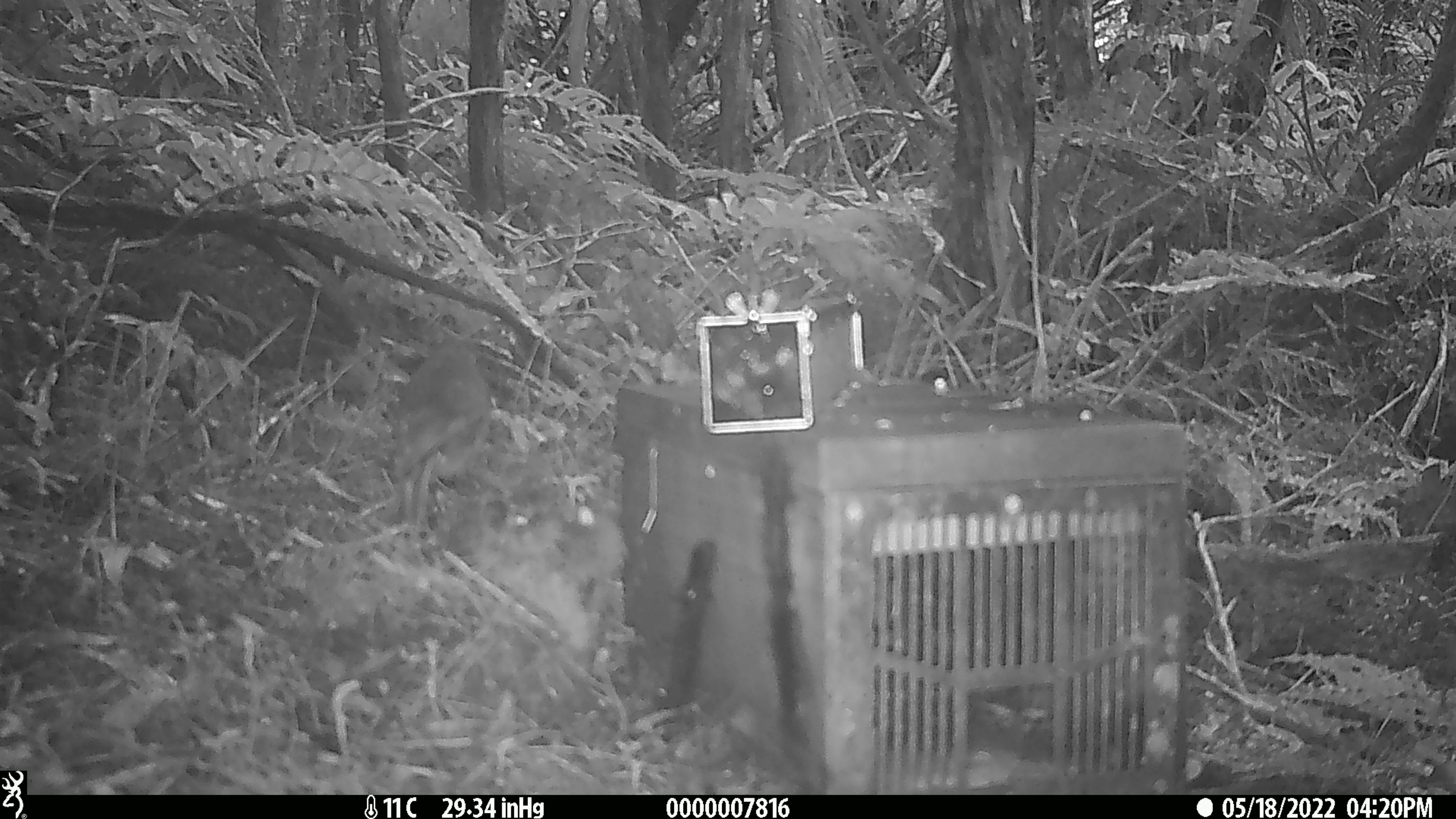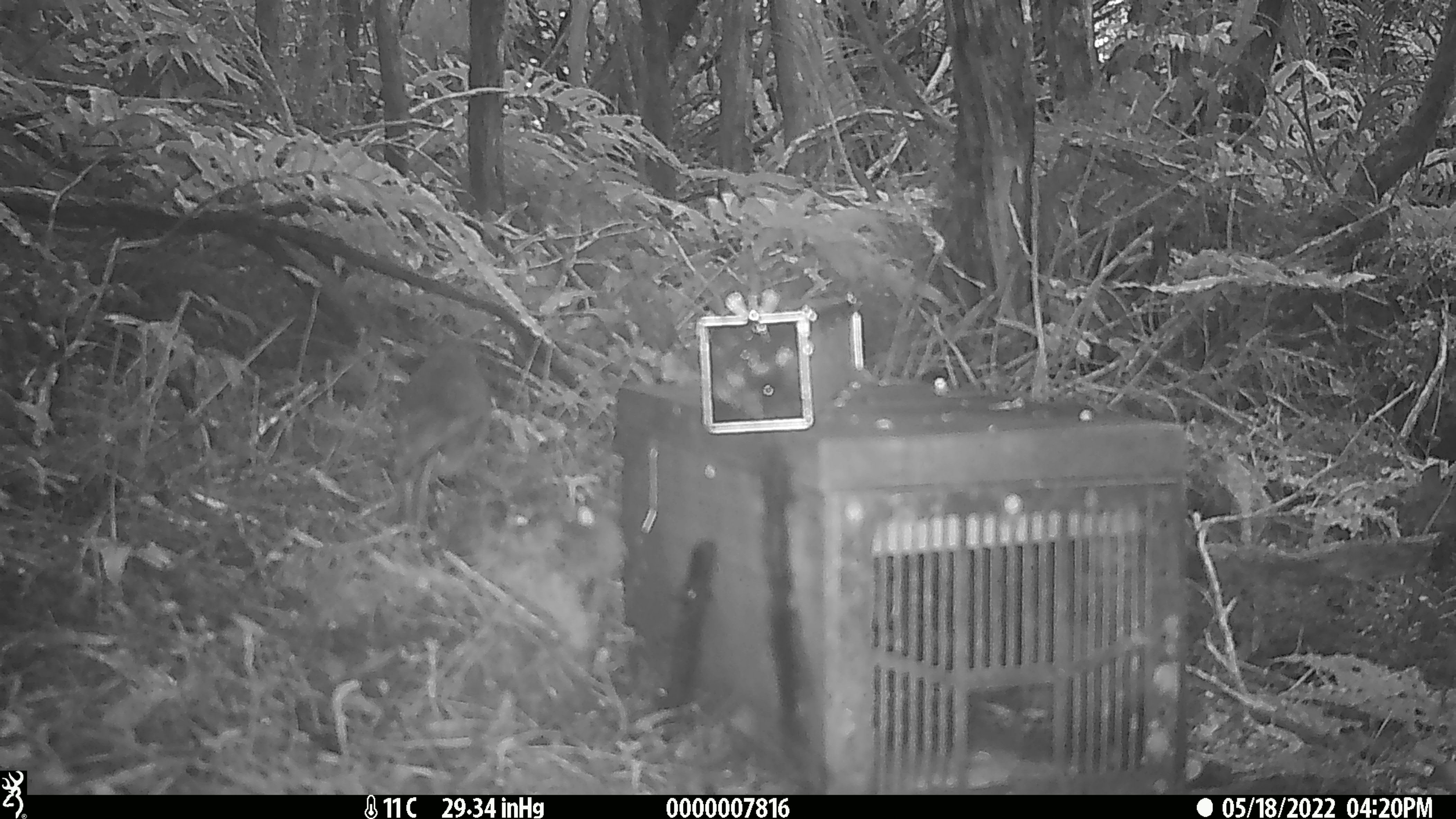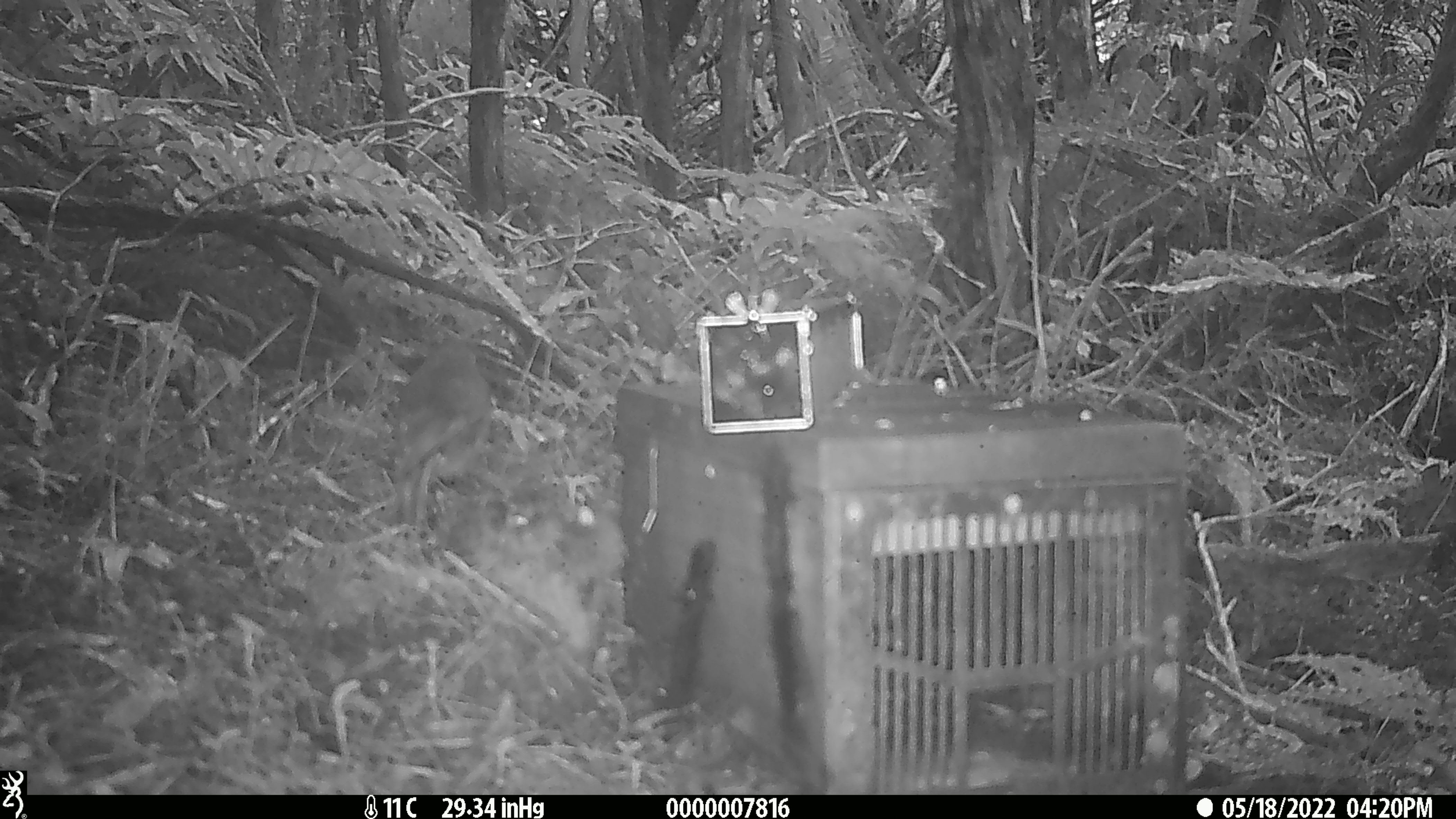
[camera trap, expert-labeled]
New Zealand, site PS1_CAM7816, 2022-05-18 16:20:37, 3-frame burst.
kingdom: Animalia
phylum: Chordata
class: Aves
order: Passeriformes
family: Petroicidae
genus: Petroica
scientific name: Petroica australis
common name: new zealand robin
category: robin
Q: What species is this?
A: Robin (new zealand robin) (Petroica australis).